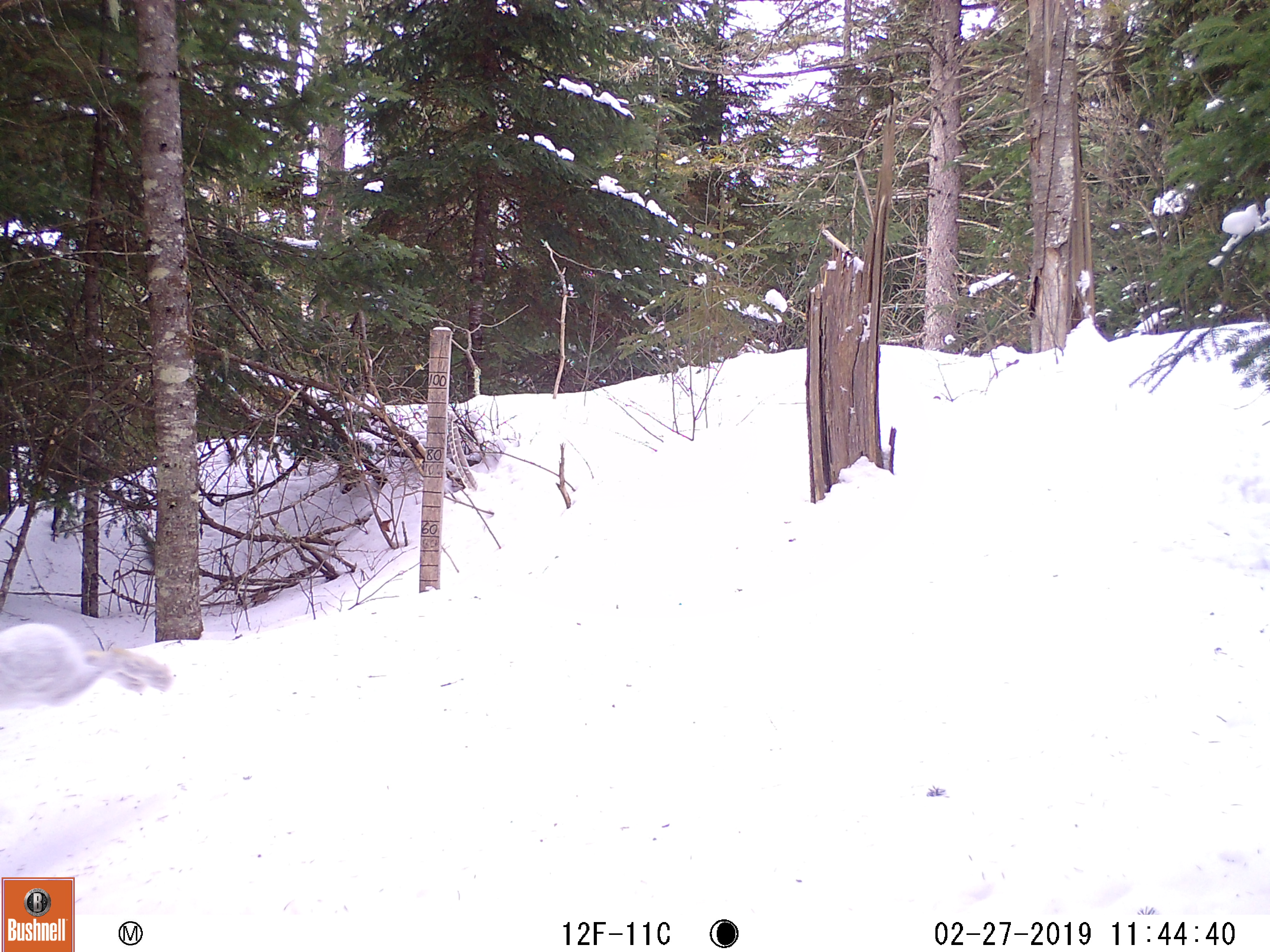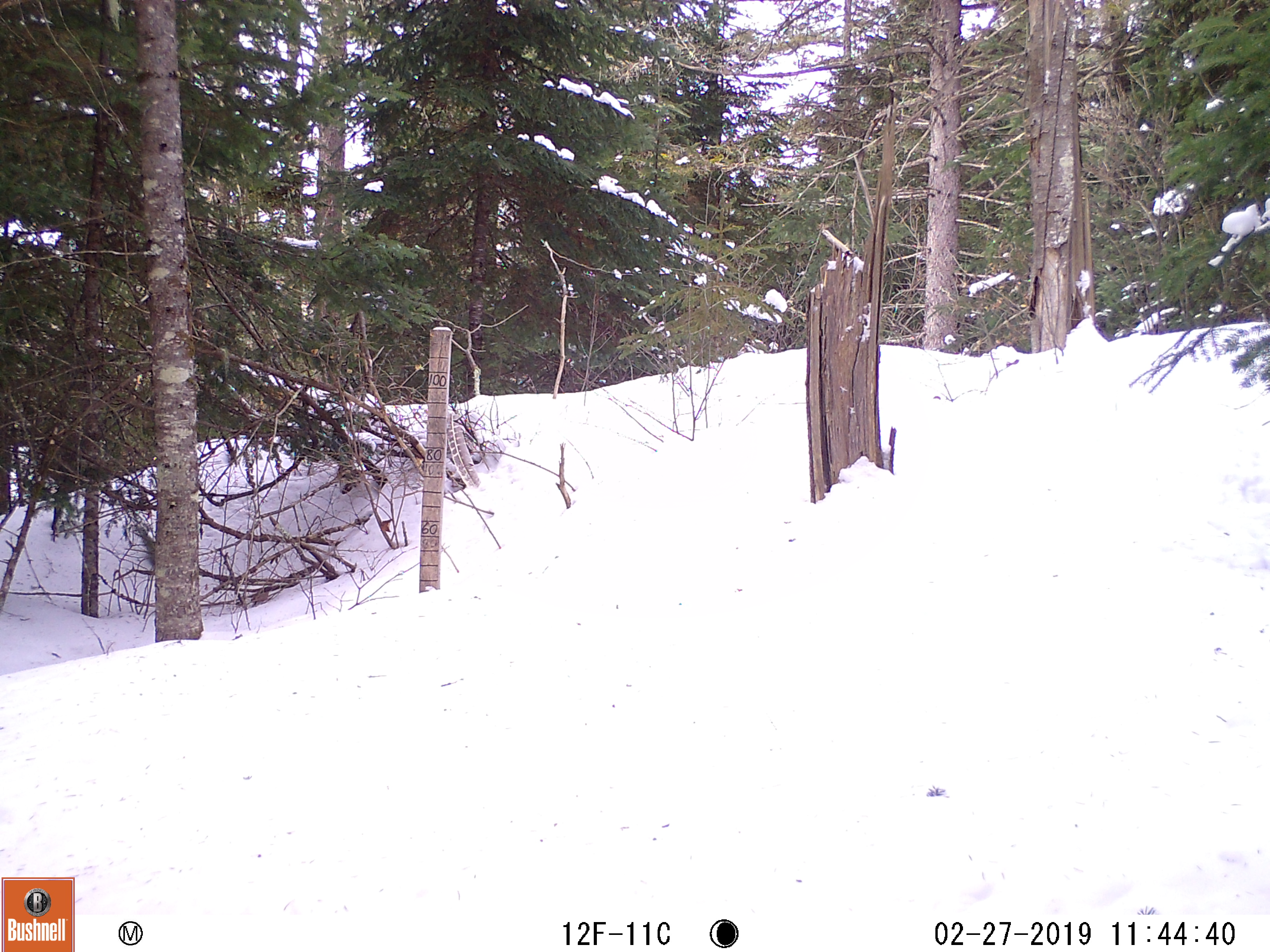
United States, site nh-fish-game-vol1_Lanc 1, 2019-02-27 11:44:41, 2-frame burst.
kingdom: Animalia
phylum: Chordata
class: Mammalia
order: Lagomorpha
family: Leporidae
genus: Lepus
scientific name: Lepus americanus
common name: snowshoe hare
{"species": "snowshoe hare (Lepus americanus)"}